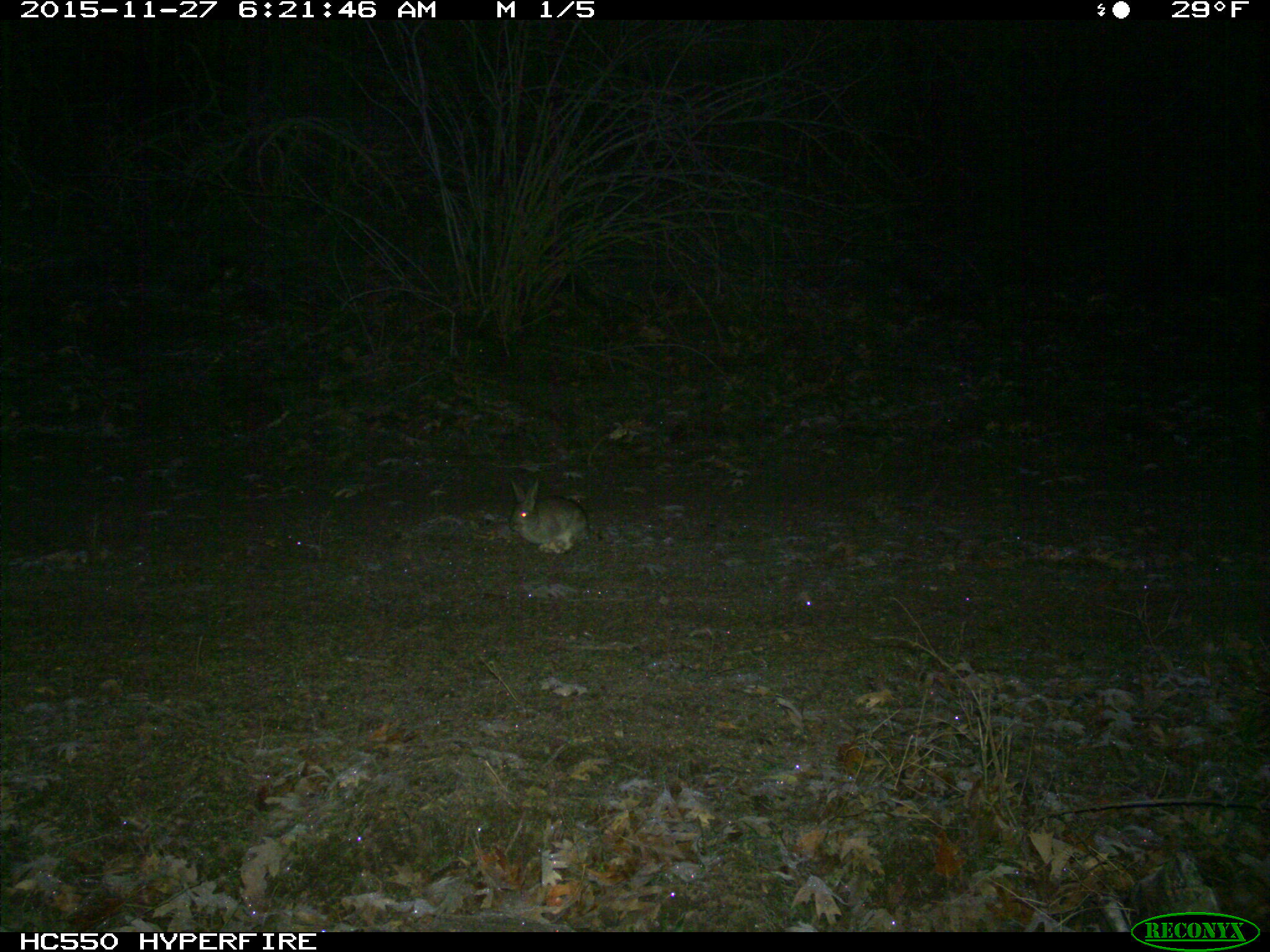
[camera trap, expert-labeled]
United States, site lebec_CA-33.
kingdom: Animalia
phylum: Chordata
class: Mammalia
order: Lagomorpha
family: Leporidae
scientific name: Leporidae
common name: rabbits and hares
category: unidentified rabbit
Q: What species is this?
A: Unidentified rabbit (rabbits and hares) (Leporidae).